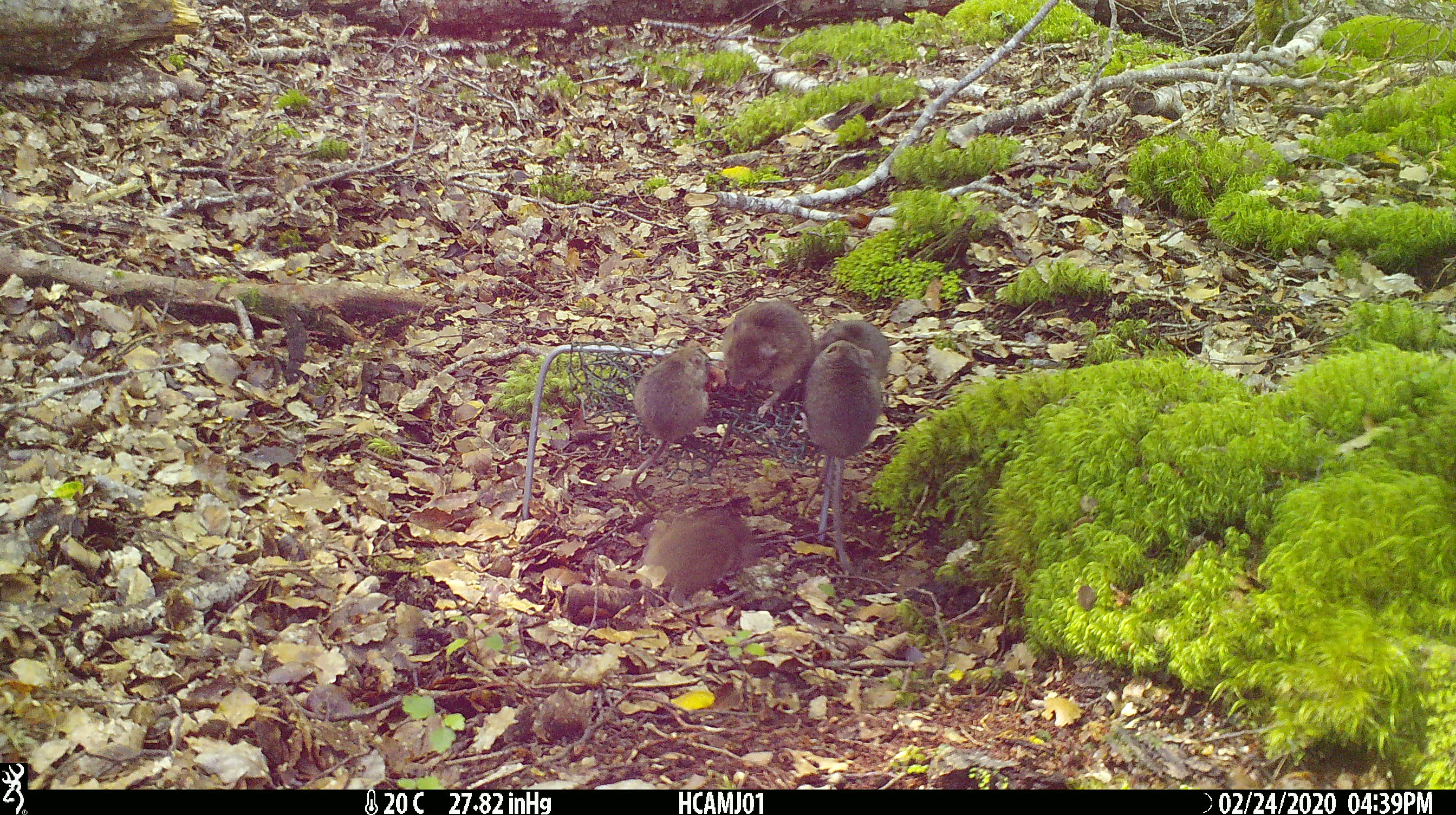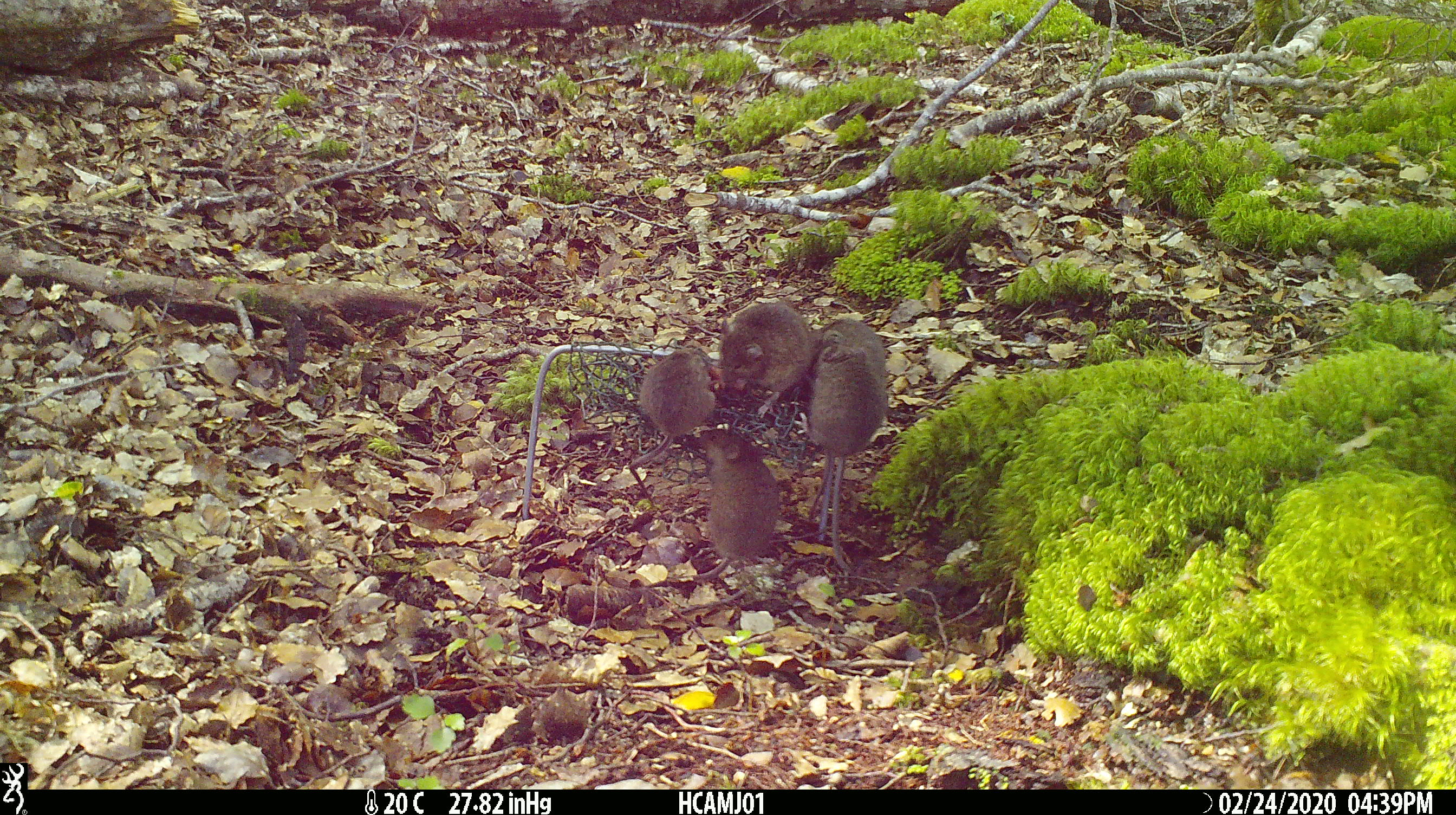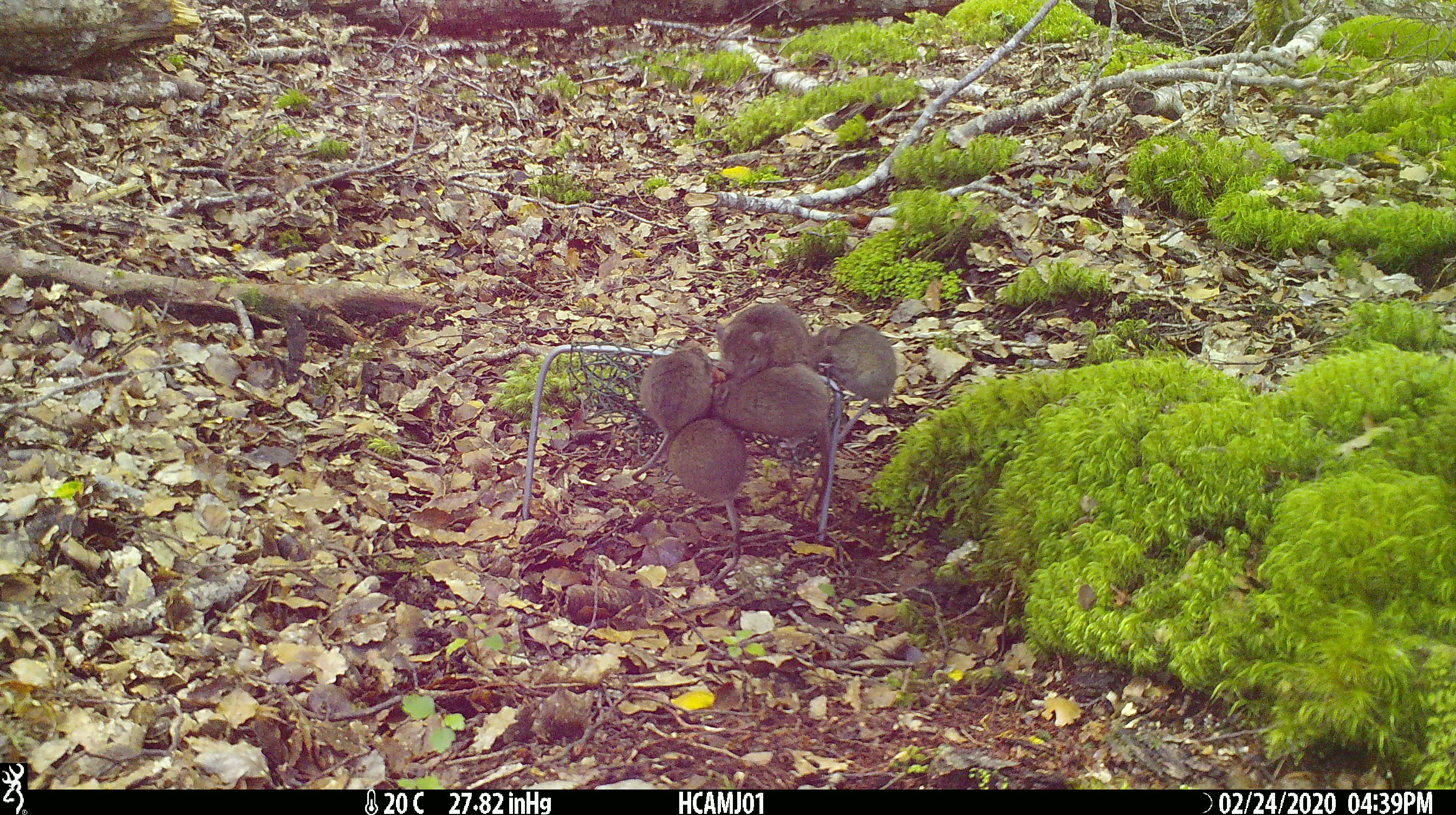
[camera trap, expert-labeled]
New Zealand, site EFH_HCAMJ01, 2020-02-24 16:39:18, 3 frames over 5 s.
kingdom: Animalia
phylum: Chordata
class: Mammalia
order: Rodentia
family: Muridae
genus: Mus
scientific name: Mus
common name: mouse